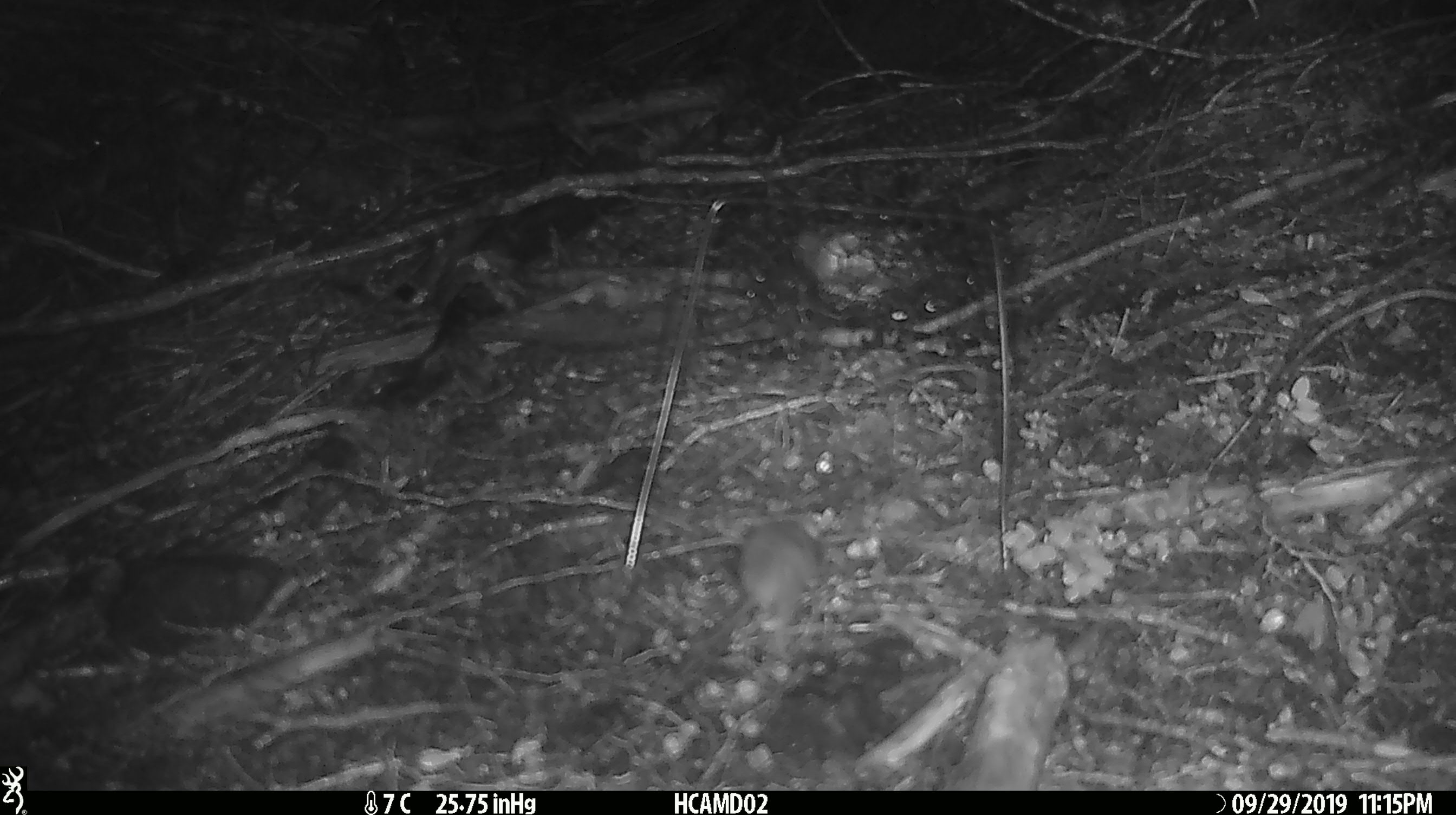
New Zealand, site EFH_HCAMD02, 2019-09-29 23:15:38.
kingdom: Animalia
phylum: Chordata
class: Mammalia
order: Rodentia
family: Muridae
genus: Mus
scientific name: Mus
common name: mouse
Mouse (Mus).